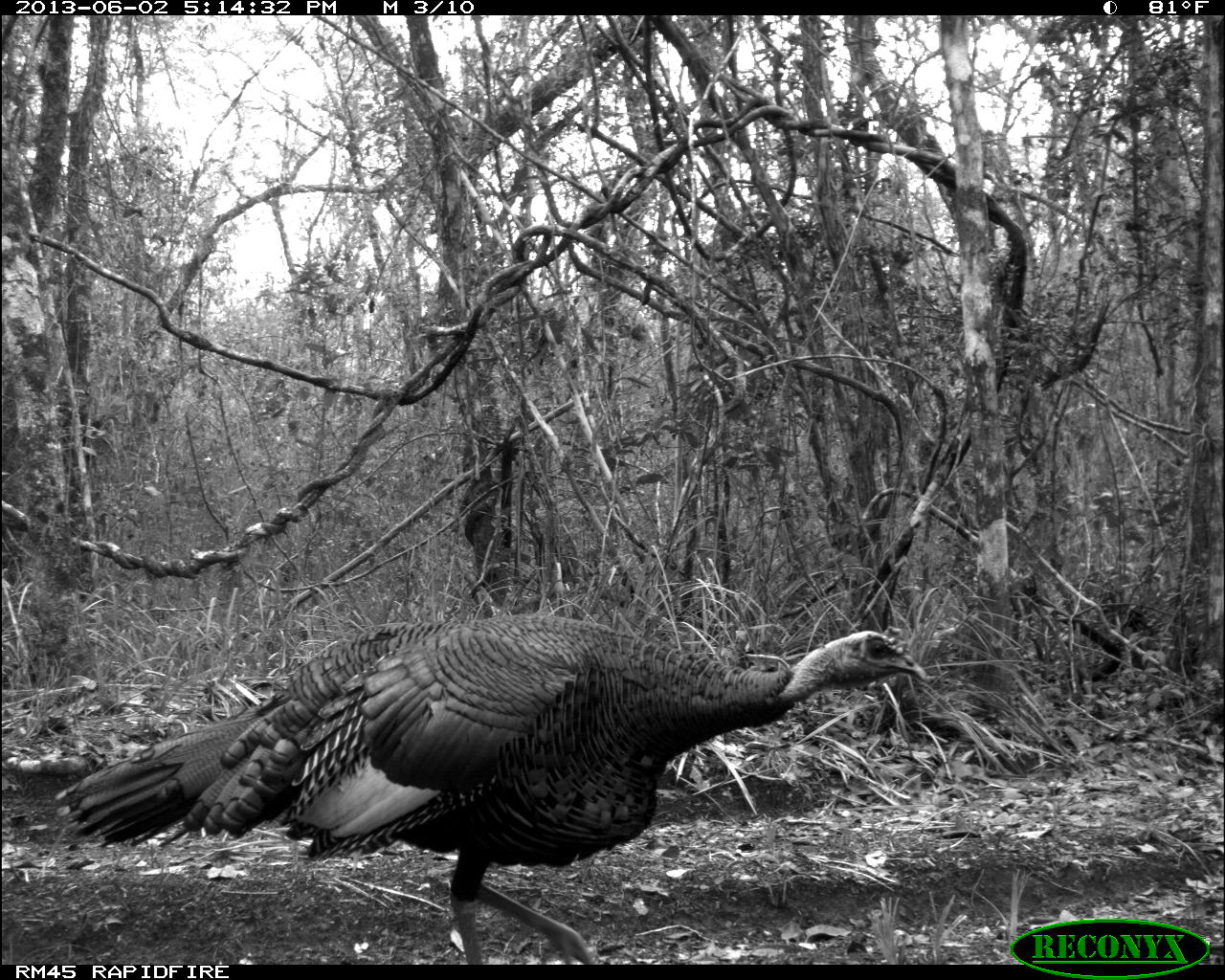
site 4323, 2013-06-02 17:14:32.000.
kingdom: Animalia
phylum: Chordata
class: Aves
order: Galliformes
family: Phasianidae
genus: Meleagris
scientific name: Meleagris ocellata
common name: ocellated turkey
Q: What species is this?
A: Meleagris ocellata (ocellated turkey).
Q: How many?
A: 1.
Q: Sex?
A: Male.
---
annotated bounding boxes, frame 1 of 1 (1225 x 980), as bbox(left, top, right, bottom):
meleagris ocellata: bbox(55, 609, 929, 963)